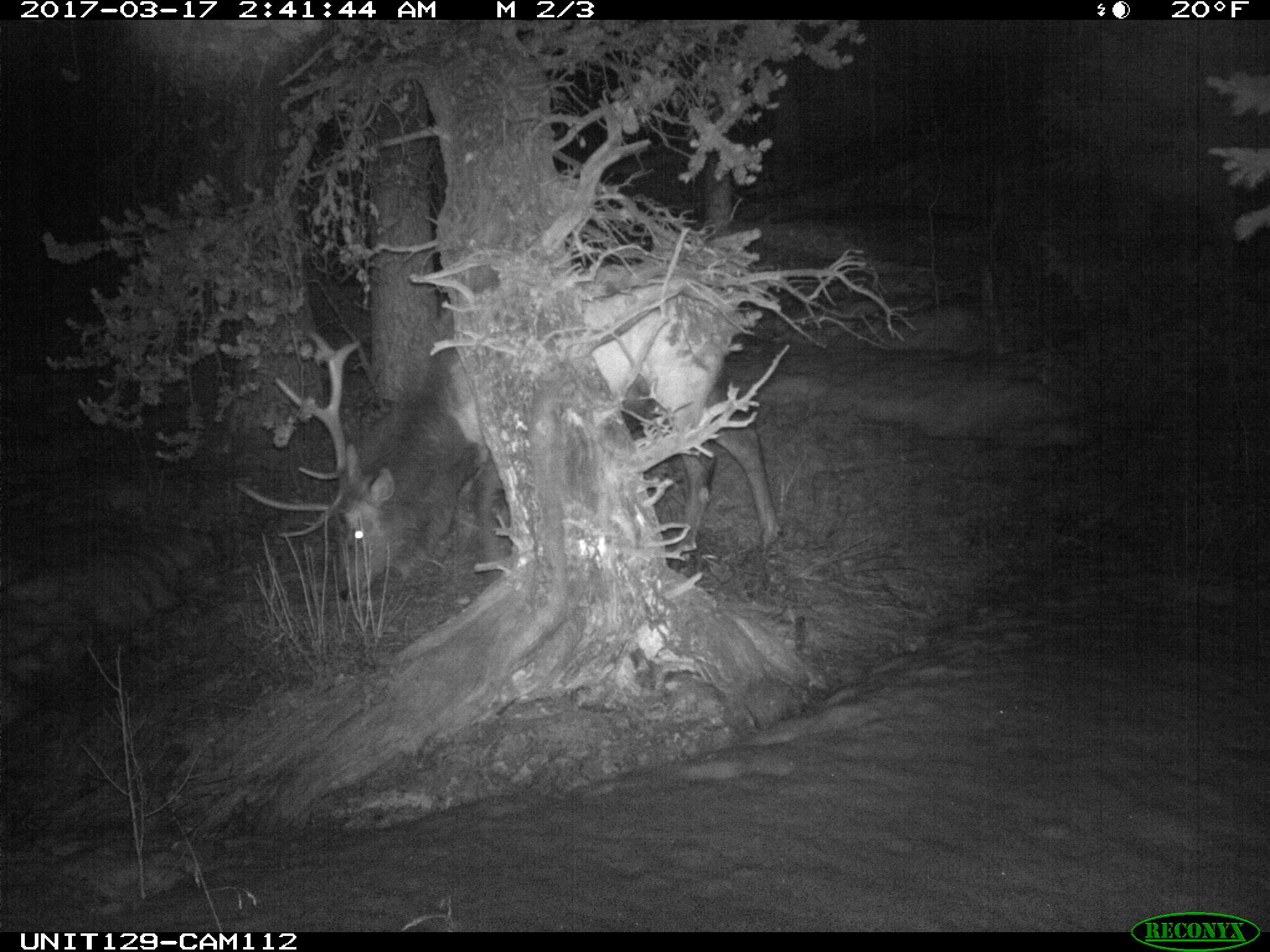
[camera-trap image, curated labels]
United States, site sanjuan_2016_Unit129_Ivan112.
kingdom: Animalia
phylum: Chordata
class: Mammalia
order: Artiodactyla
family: Cervidae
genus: Cervus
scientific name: Cervus elaphus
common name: red deer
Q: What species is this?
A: Cervus elaphus (red deer).